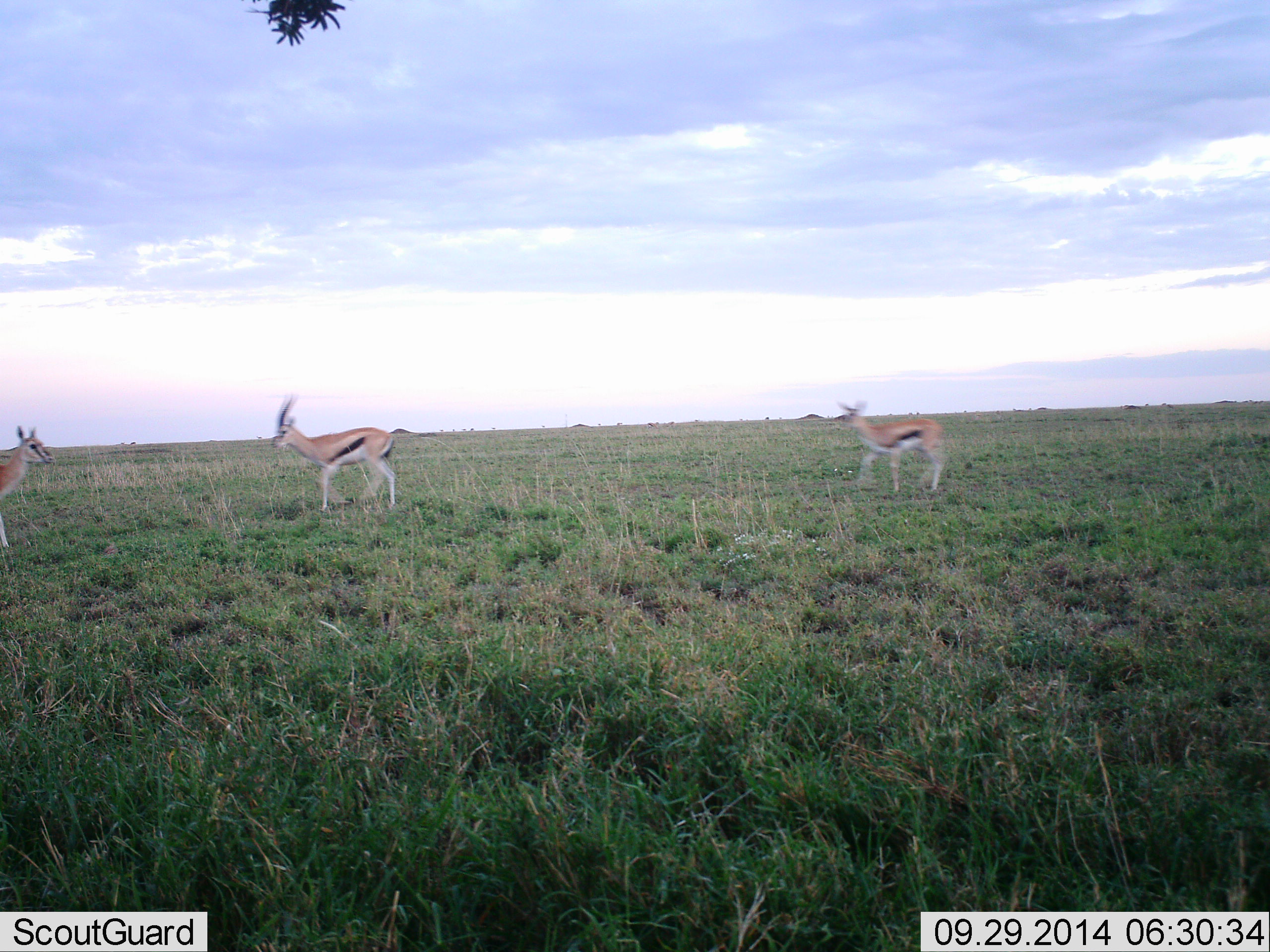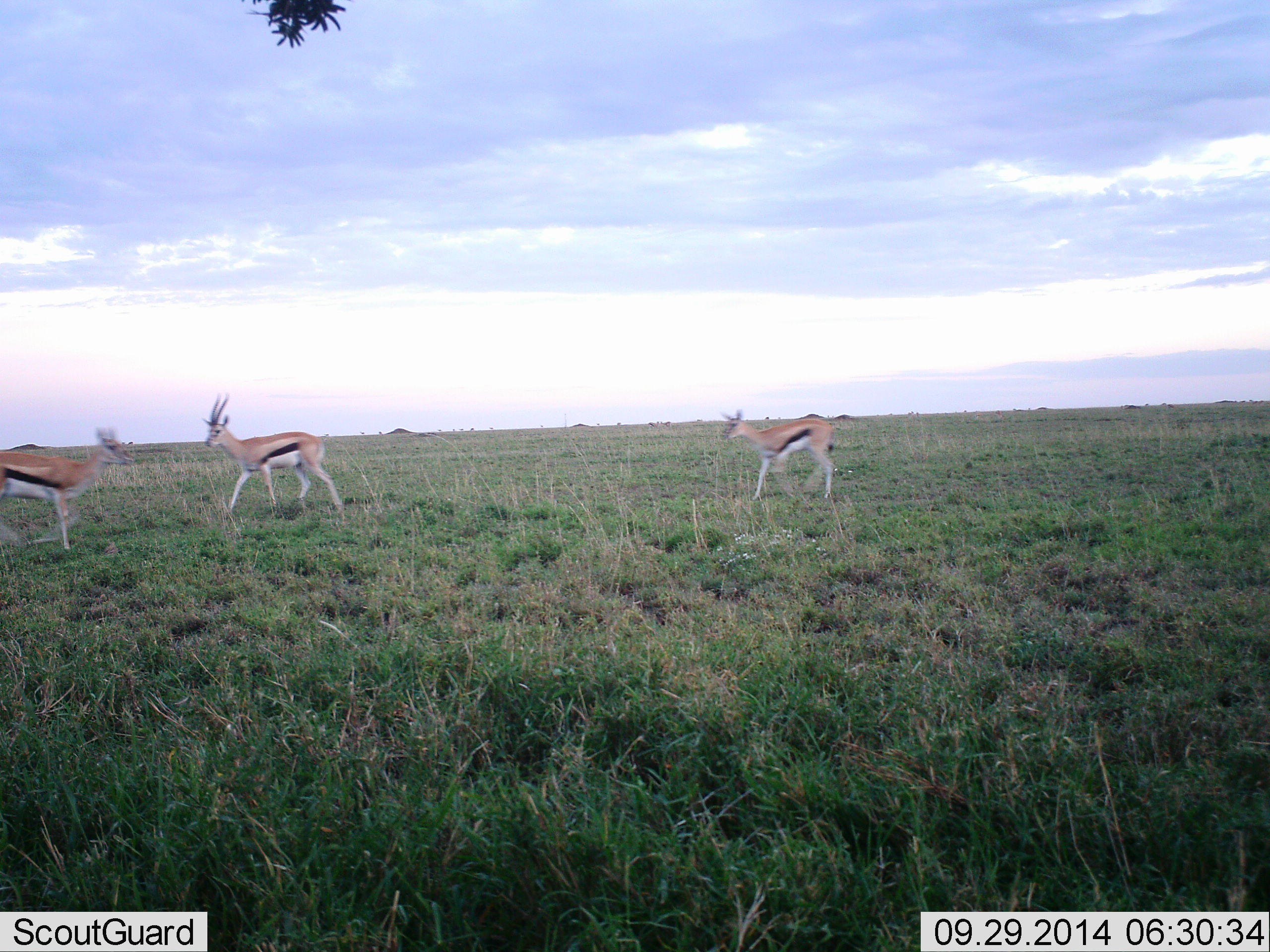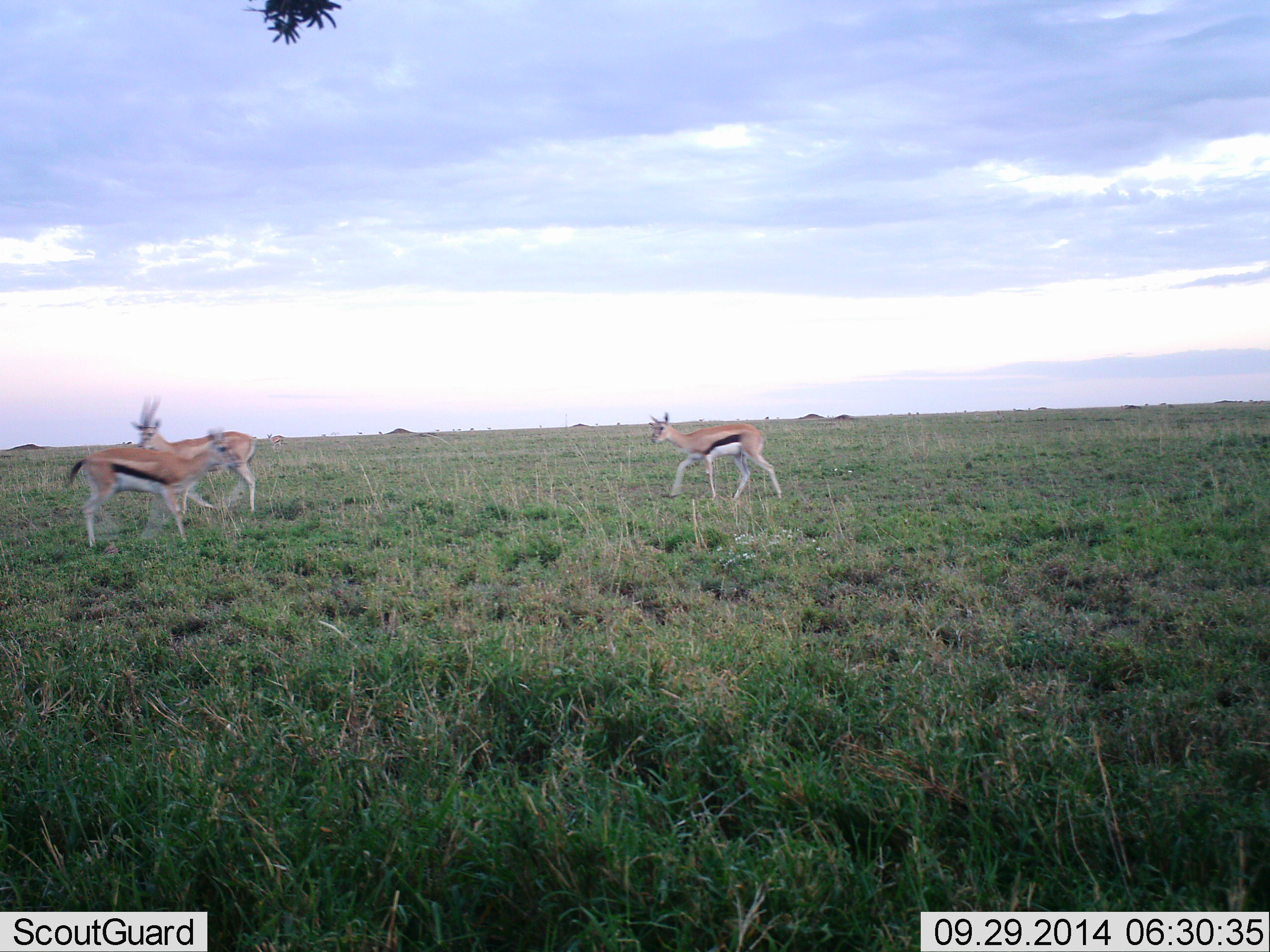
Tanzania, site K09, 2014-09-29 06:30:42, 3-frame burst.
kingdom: Animalia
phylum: Chordata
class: Mammalia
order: Artiodactyla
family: Bovidae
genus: Eudorcas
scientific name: Eudorcas thomsonii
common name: thomson's gazelle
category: gazellethomsons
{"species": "gazellethomsons (thomson's gazelle) (Eudorcas thomsonii)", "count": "3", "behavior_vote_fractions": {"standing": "10%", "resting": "0%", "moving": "90%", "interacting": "10%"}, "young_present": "0%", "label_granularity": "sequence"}